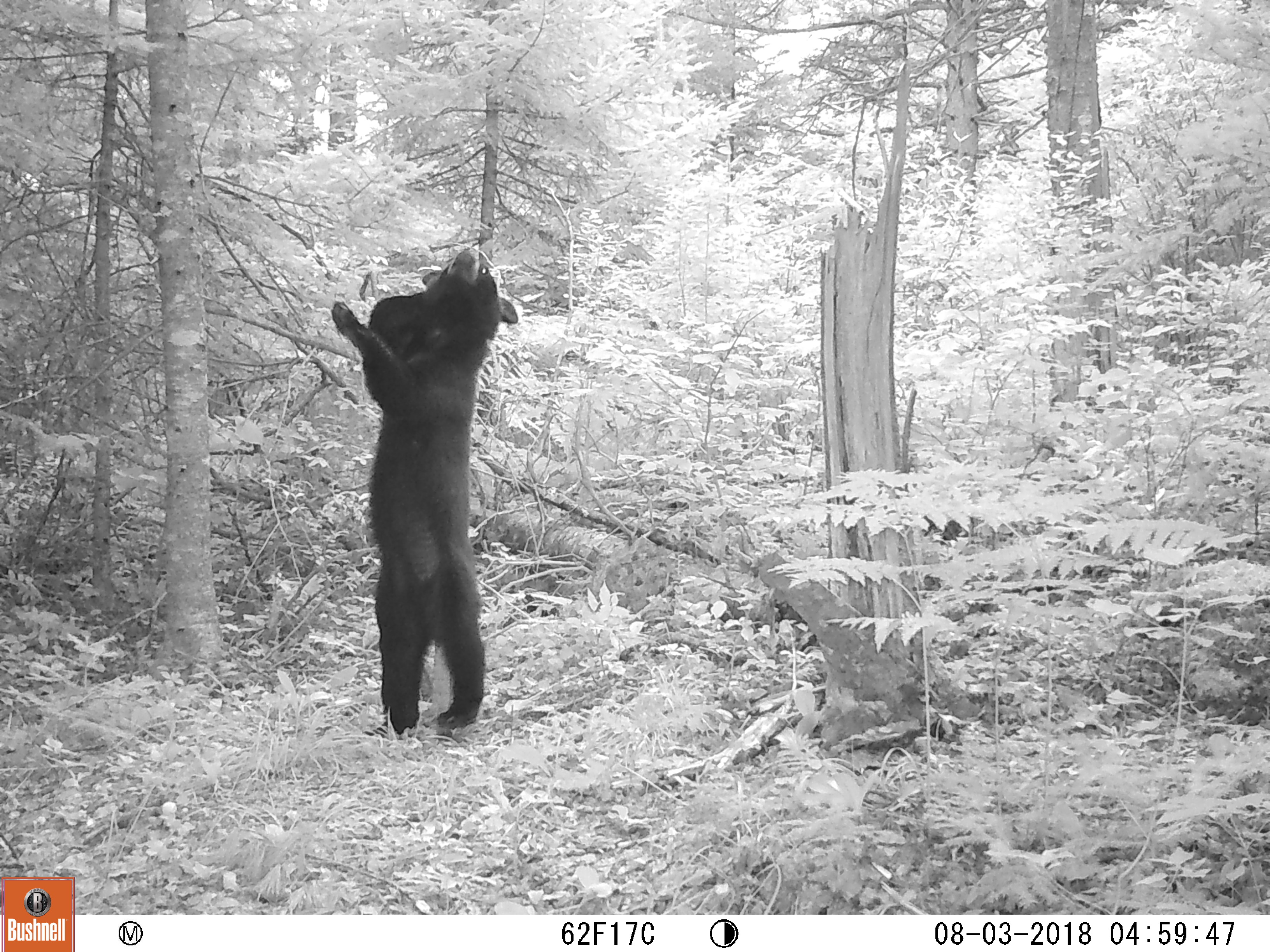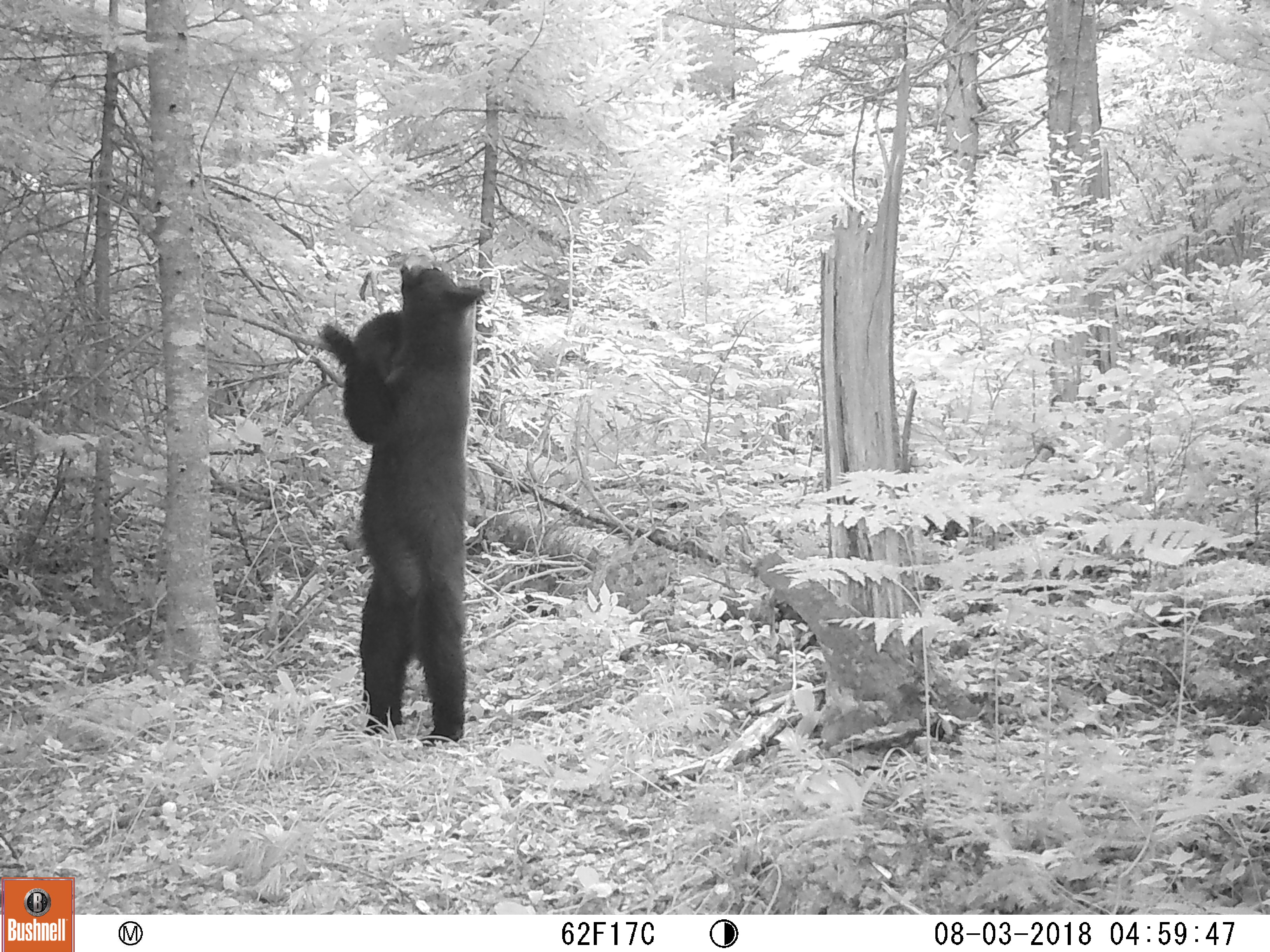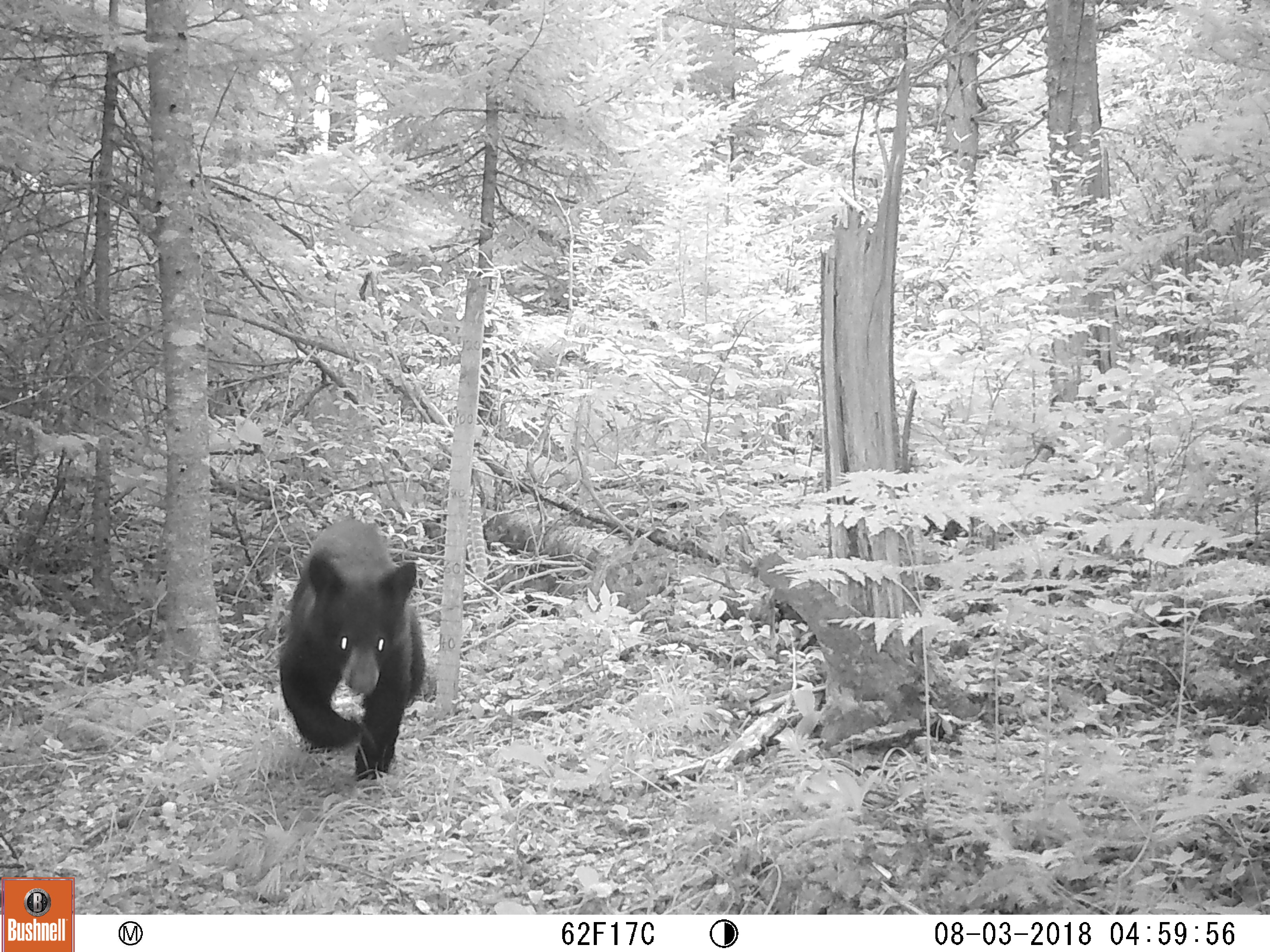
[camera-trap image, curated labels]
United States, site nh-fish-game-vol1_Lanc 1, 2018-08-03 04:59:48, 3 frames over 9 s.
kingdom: Animalia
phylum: Chordata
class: Mammalia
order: Carnivora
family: Ursidae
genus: Ursus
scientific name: Ursus americanus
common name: black bear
Black bear (Ursus americanus).